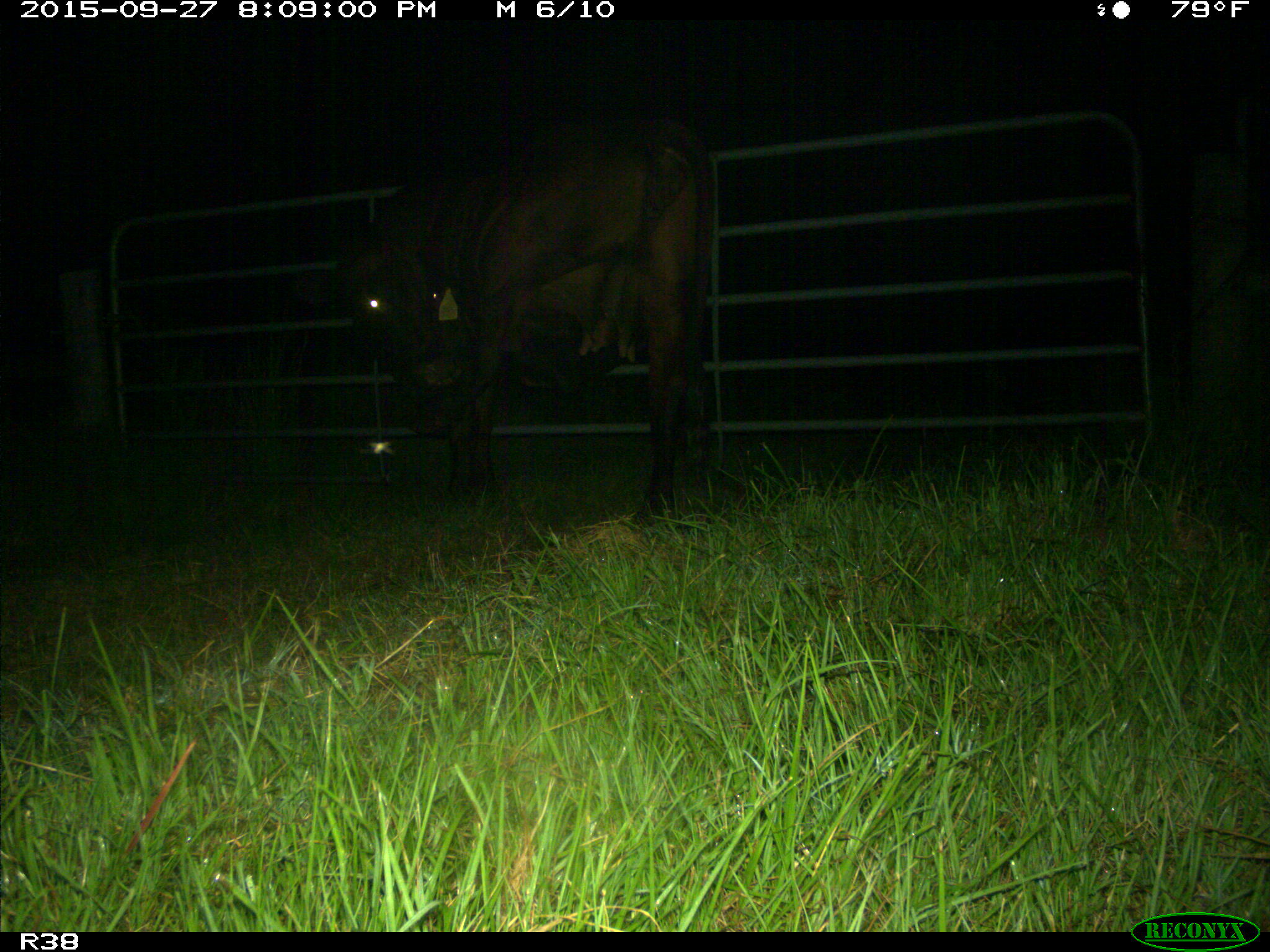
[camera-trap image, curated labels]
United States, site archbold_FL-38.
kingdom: Animalia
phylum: Chordata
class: Mammalia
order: Artiodactyla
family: Bovidae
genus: Bos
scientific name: Bos taurus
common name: domestic cow